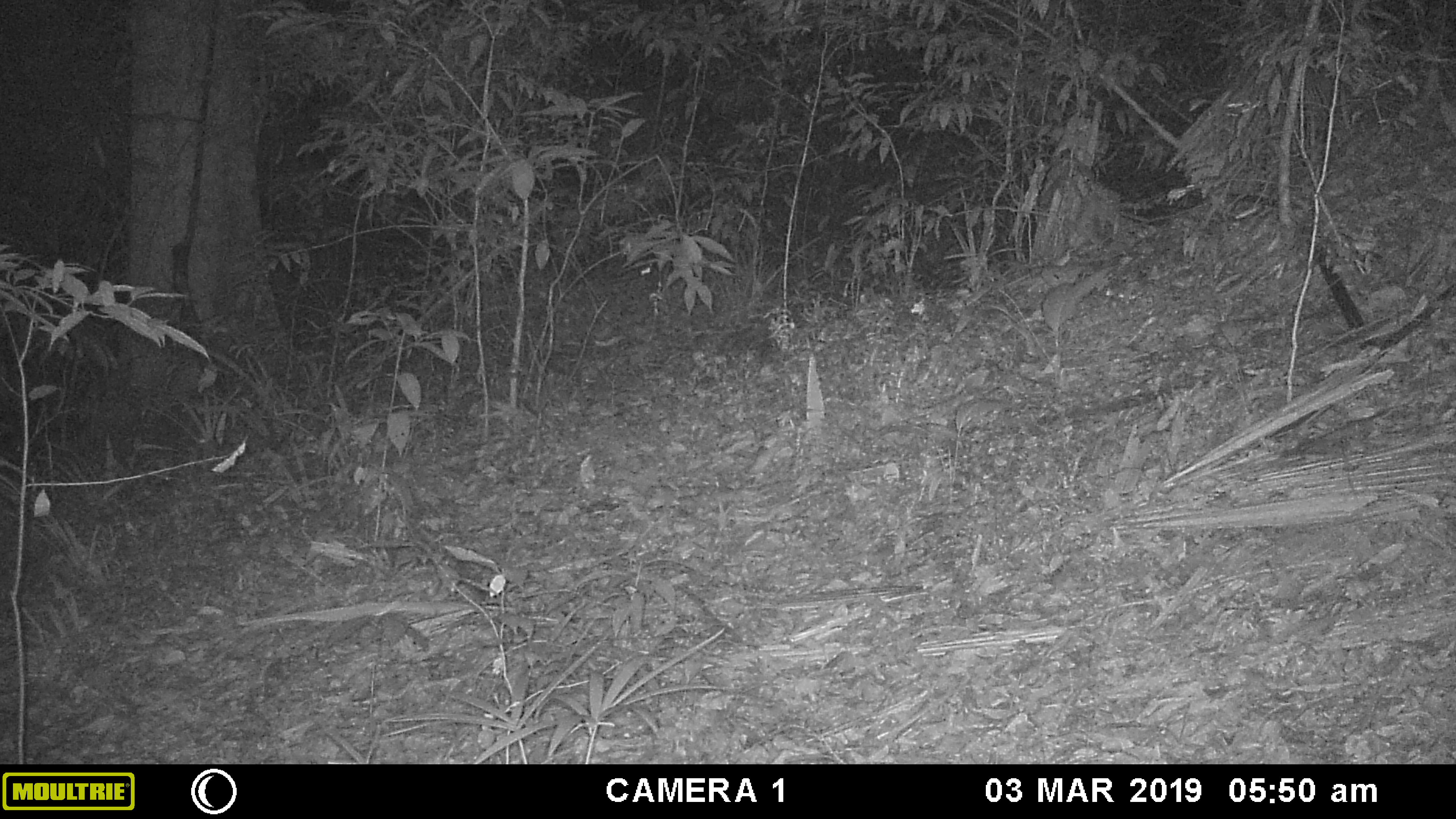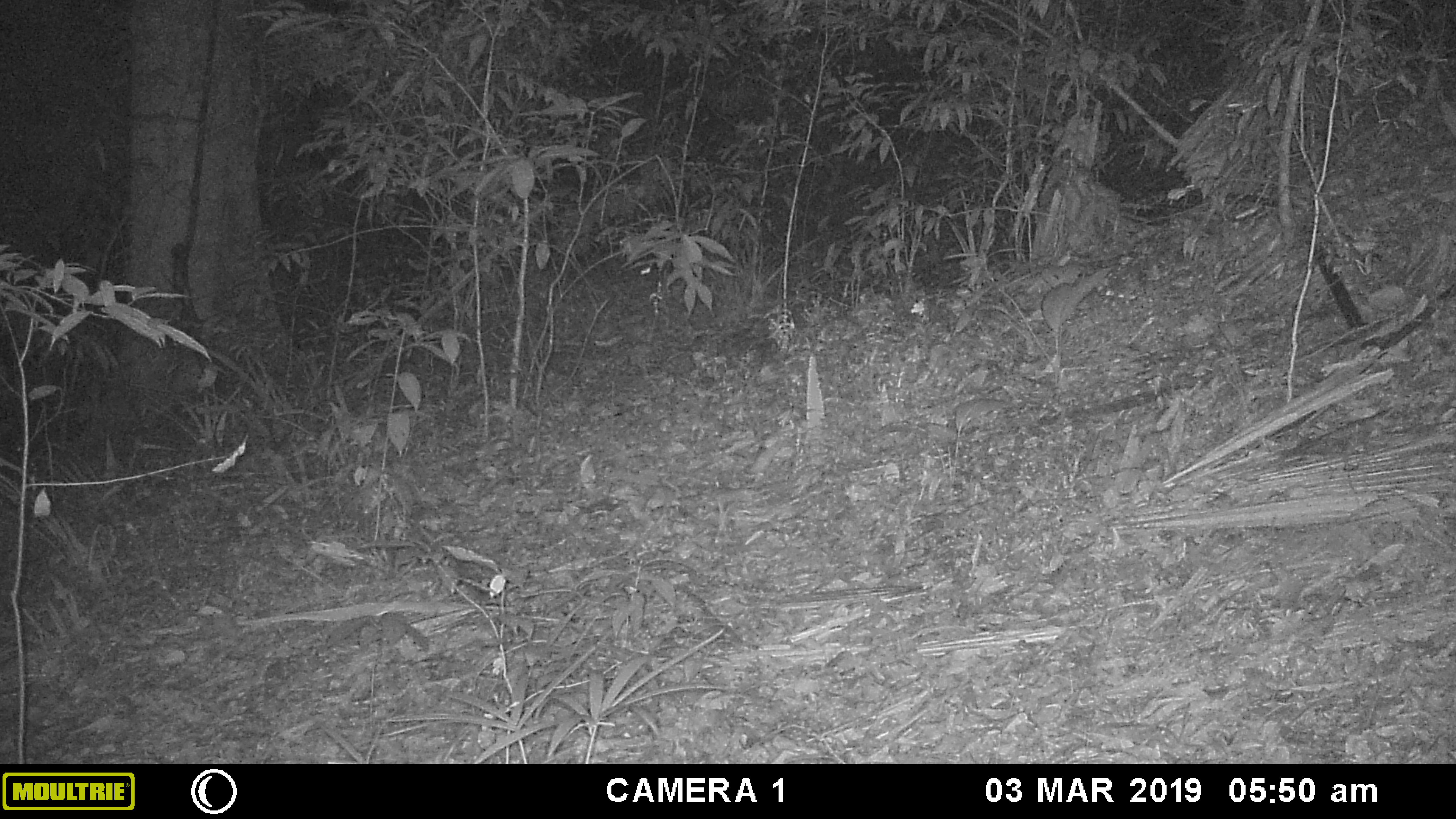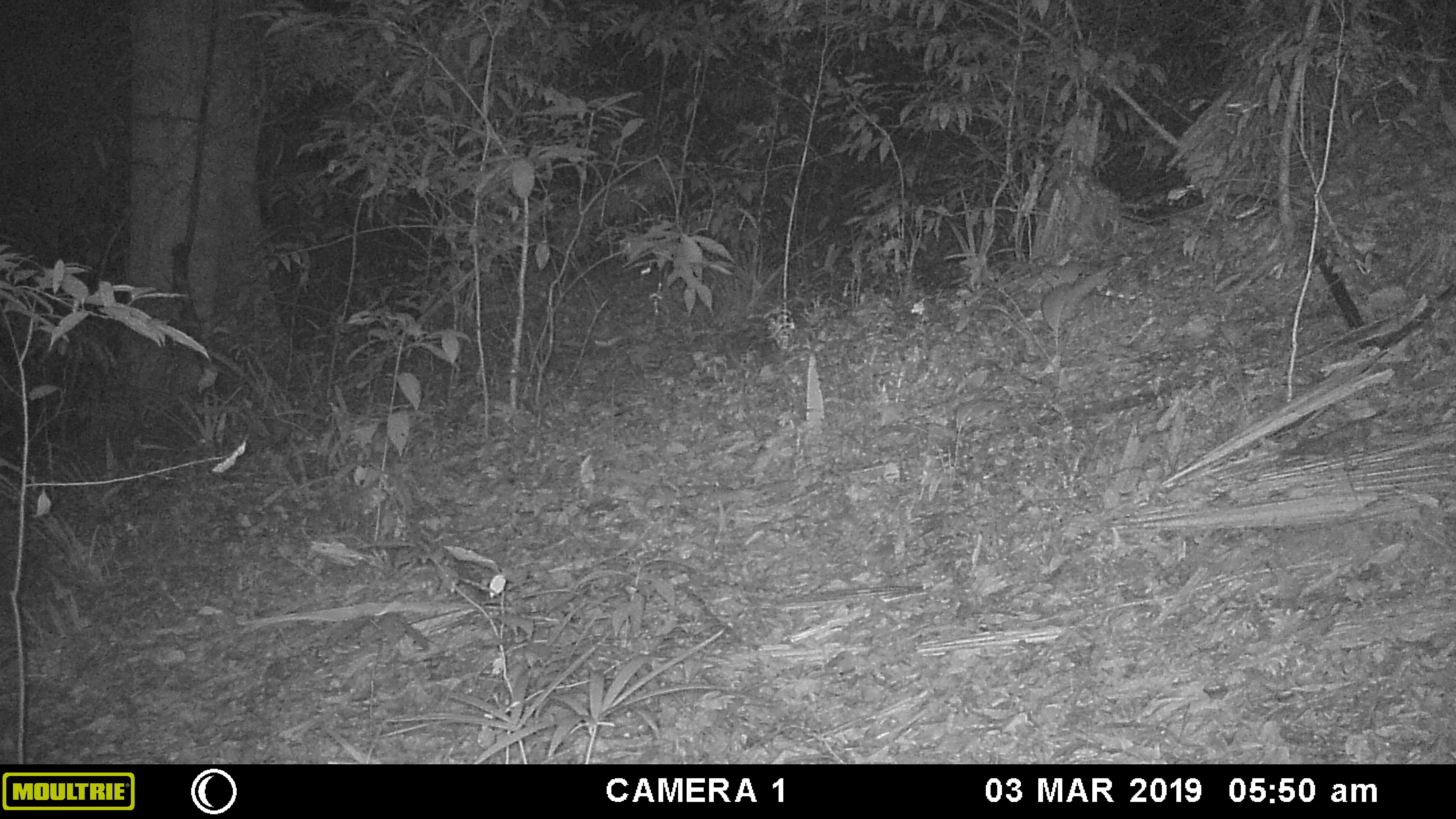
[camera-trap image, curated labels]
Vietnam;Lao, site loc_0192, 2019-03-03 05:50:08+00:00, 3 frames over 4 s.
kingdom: Animalia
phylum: Chordata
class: Mammalia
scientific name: Mammalia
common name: mammal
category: unidentified small mammal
Unidentified small mammal (mammal) (Mammalia). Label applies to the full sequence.